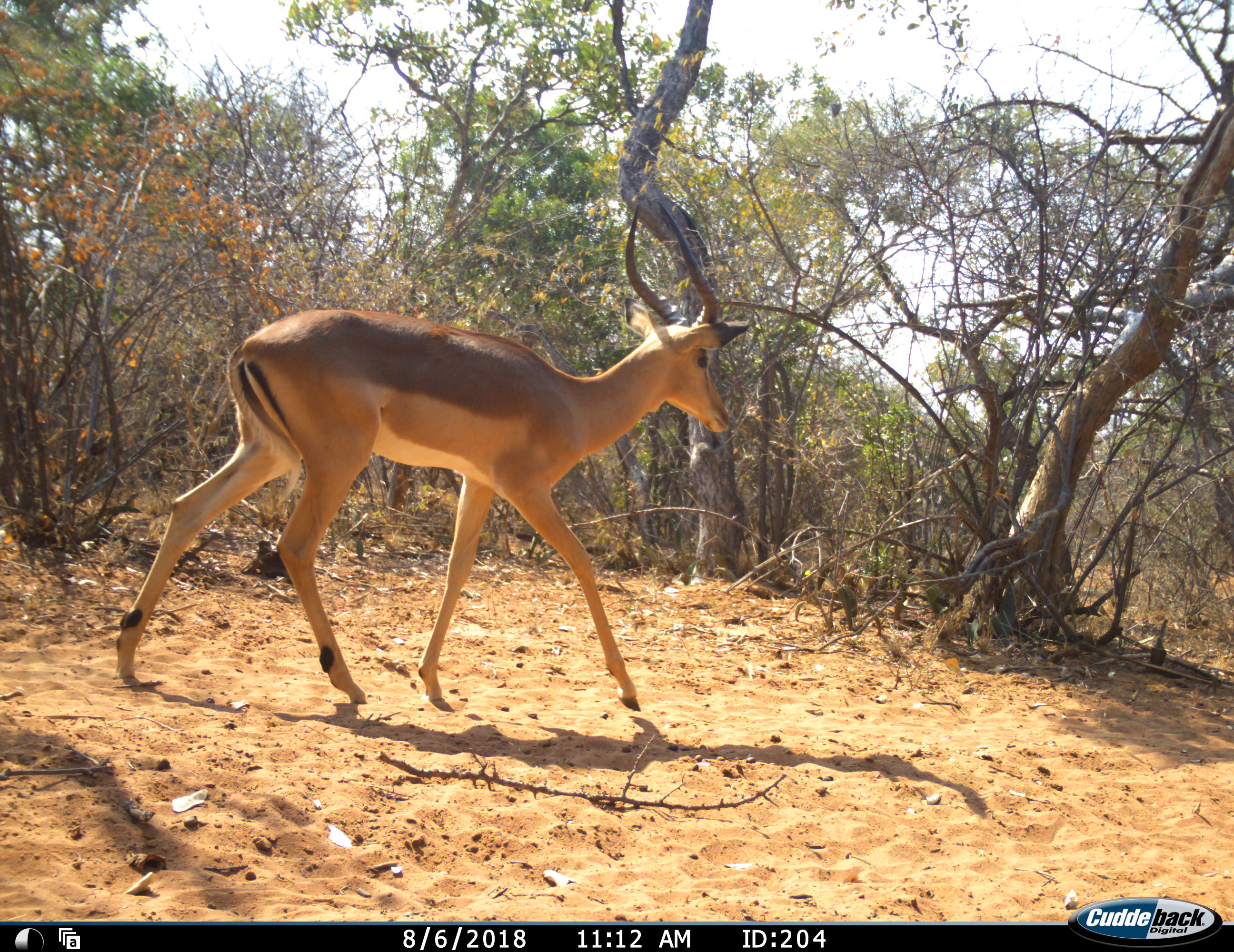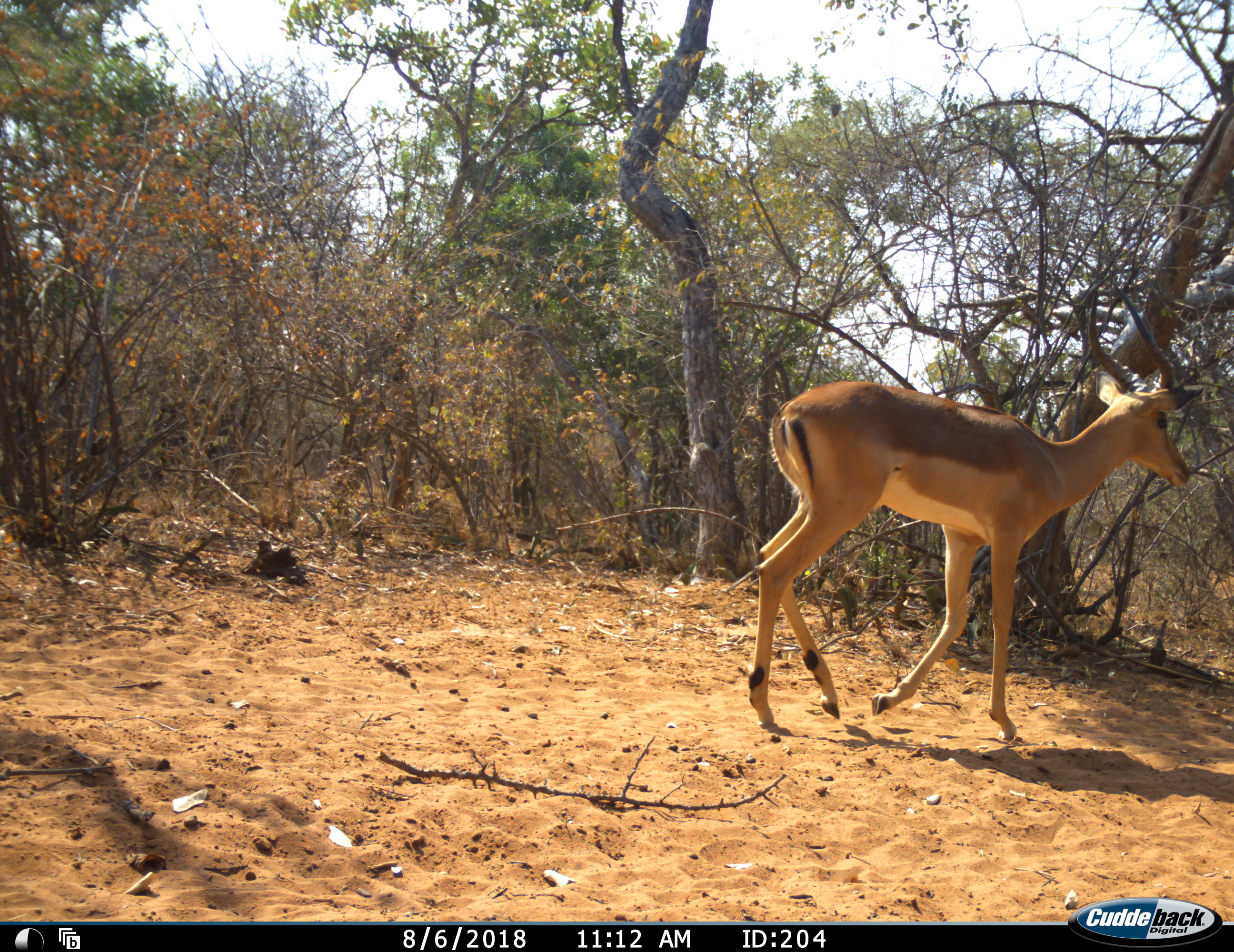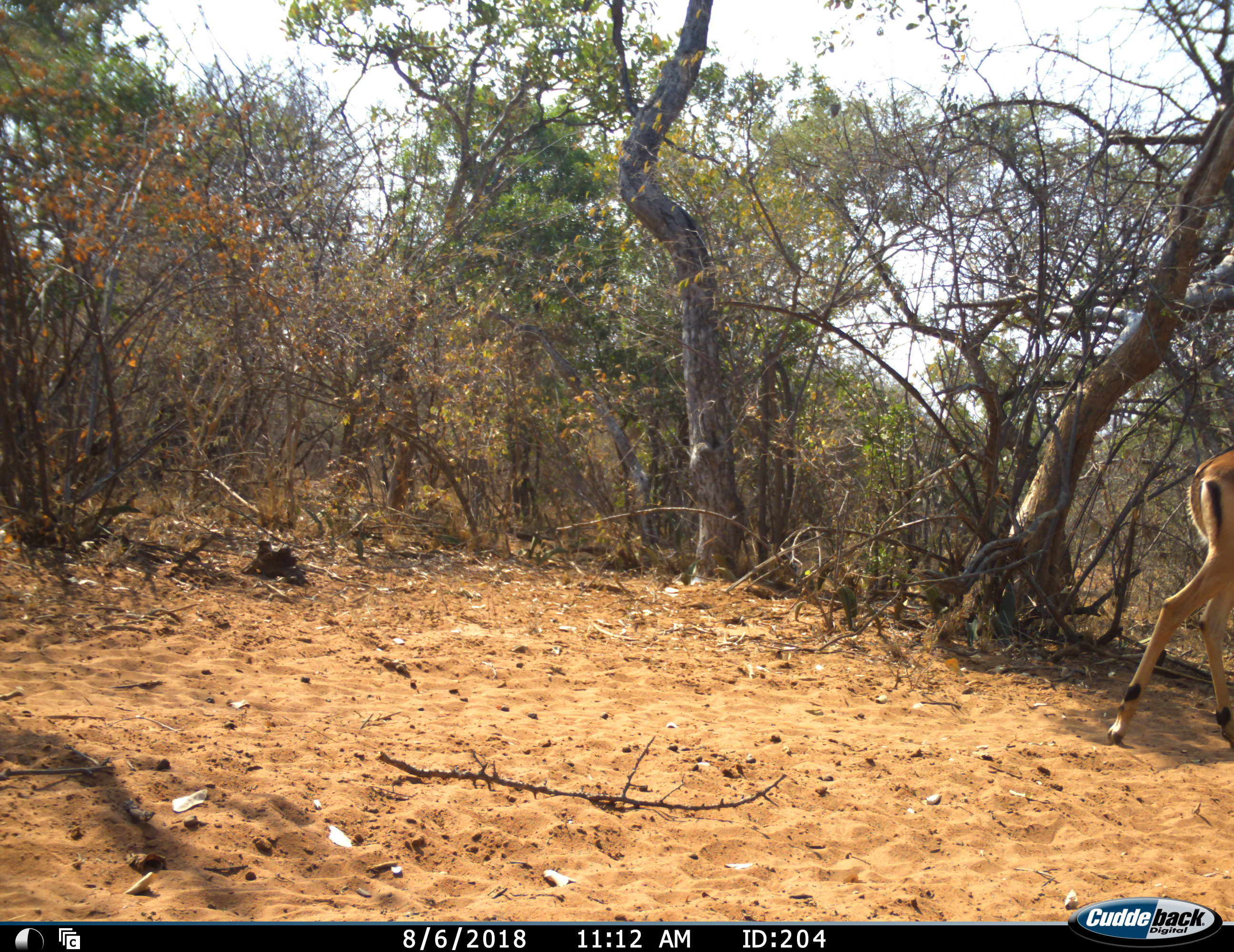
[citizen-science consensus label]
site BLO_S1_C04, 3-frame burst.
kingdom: Animalia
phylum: Chordata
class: Mammalia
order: Artiodactyla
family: Bovidae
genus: Aepyceros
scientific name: Aepyceros melampus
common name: impala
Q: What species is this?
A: Impala (Aepyceros melampus).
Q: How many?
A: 1.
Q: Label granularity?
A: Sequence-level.